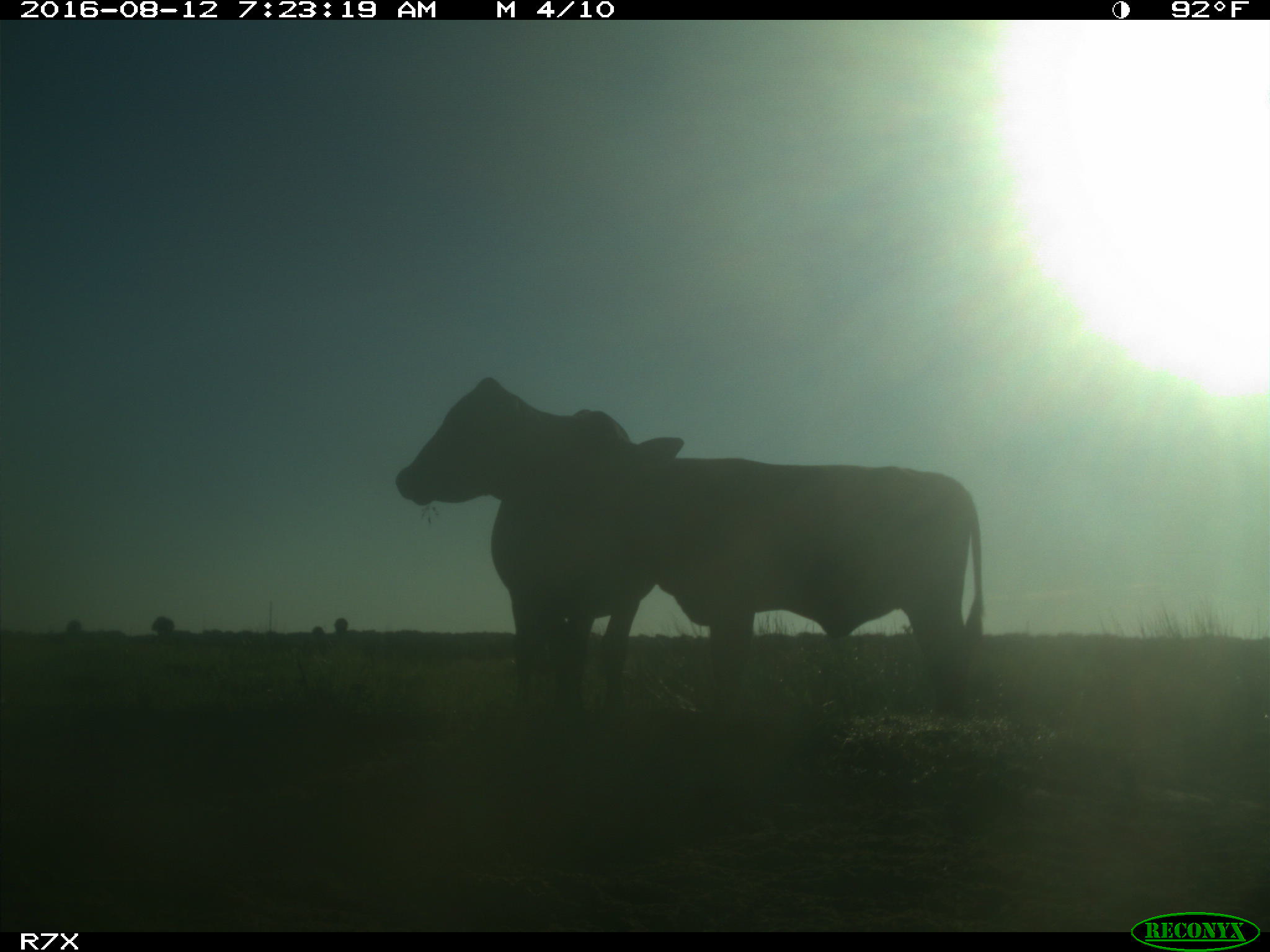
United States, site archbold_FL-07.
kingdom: Animalia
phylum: Chordata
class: Mammalia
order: Artiodactyla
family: Bovidae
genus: Bos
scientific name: Bos taurus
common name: domestic cow